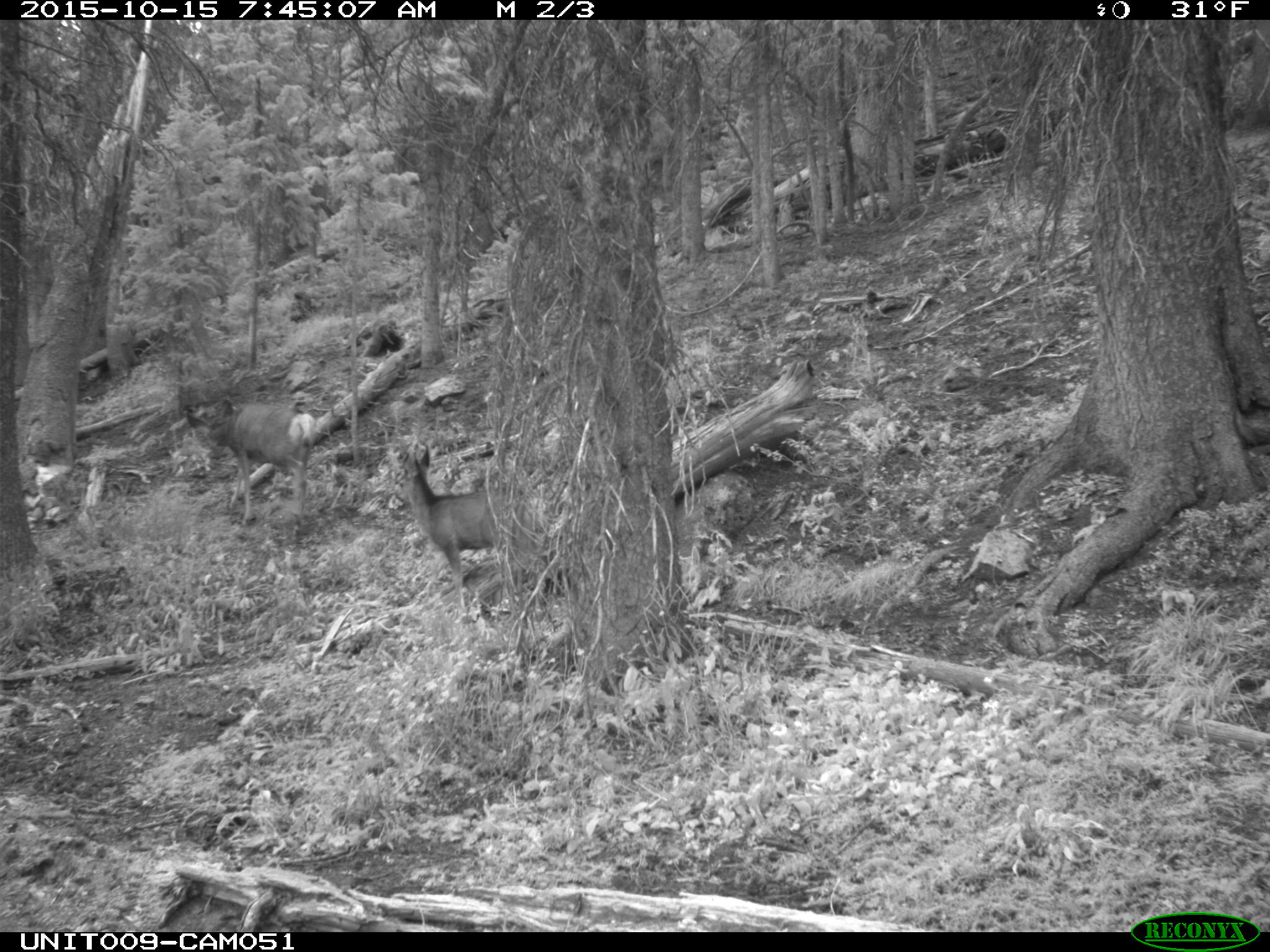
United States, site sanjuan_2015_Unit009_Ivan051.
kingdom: Animalia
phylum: Chordata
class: Mammalia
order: Artiodactyla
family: Cervidae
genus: Odocoileus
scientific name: Odocoileus hemionus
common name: mule deer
Odocoileus hemionus (mule deer).